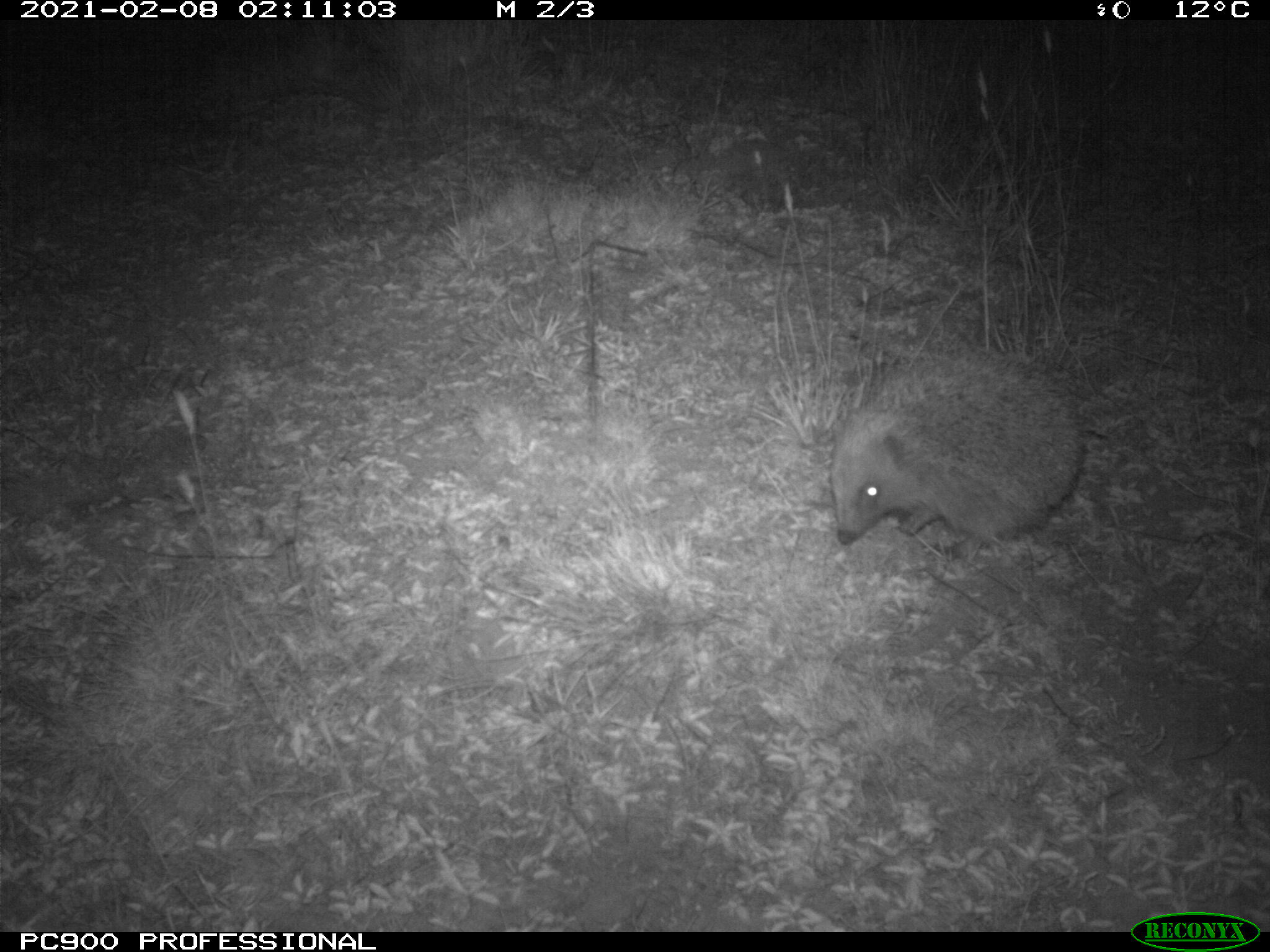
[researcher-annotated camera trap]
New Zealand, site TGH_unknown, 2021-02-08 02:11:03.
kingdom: Animalia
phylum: Chordata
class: Mammalia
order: Eulipotyphla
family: Erinaceidae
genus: Erinaceus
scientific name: Erinaceus europaeus europaeus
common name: european hedgehog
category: hedgehog